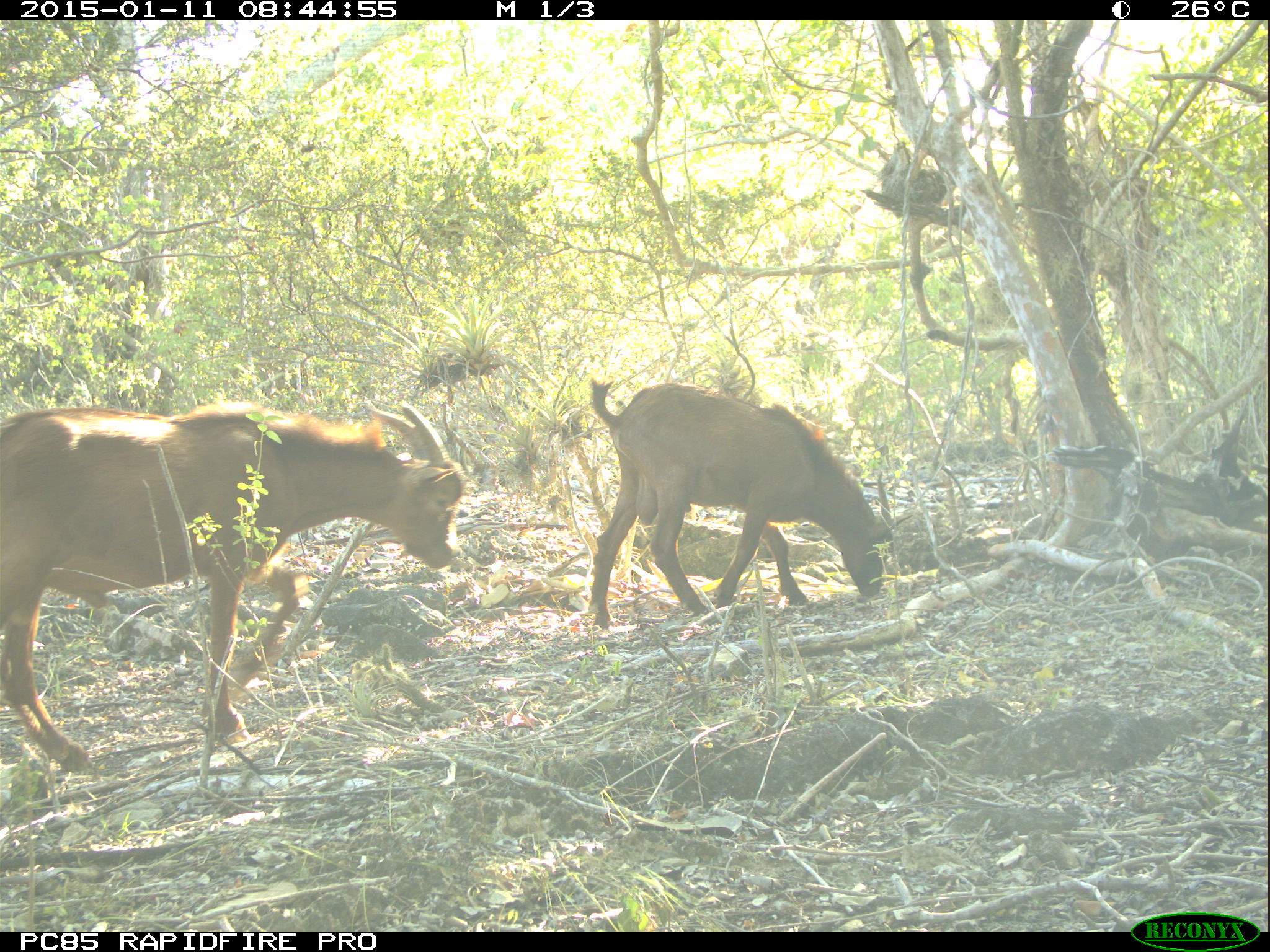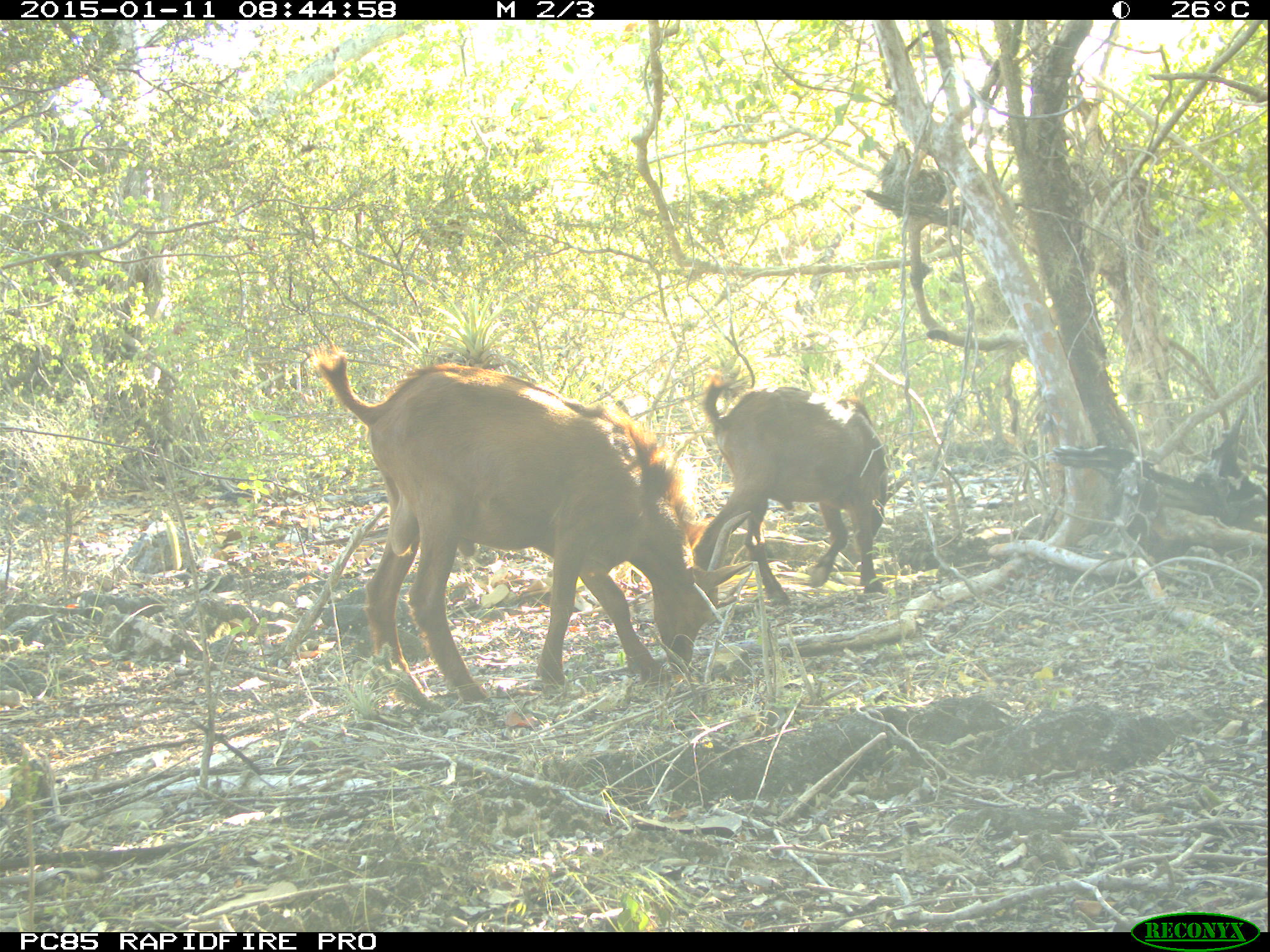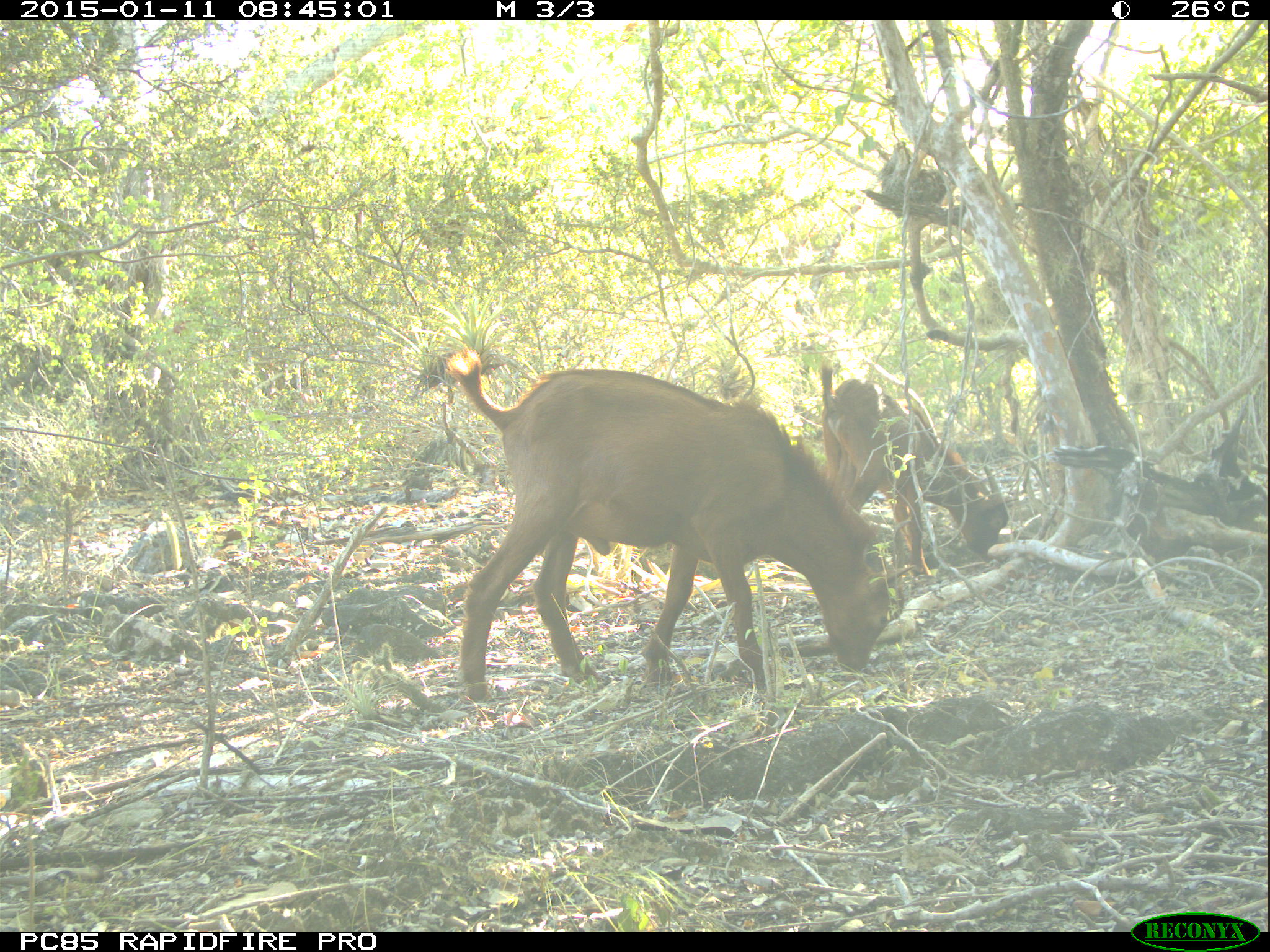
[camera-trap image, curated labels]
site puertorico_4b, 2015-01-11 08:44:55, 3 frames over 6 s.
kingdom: Animalia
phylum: Chordata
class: Mammalia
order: Artiodactyla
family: Bovidae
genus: Capra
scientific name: Capra hircus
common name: goat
Goat (Capra hircus).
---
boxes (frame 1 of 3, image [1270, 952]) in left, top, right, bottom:
goat: 0, 389, 472, 779; 576, 367, 900, 638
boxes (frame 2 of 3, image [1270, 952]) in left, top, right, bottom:
goat: 308, 338, 734, 702; 690, 368, 895, 615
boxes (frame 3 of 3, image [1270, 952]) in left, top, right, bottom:
goat: 438, 346, 904, 710; 813, 362, 1013, 573